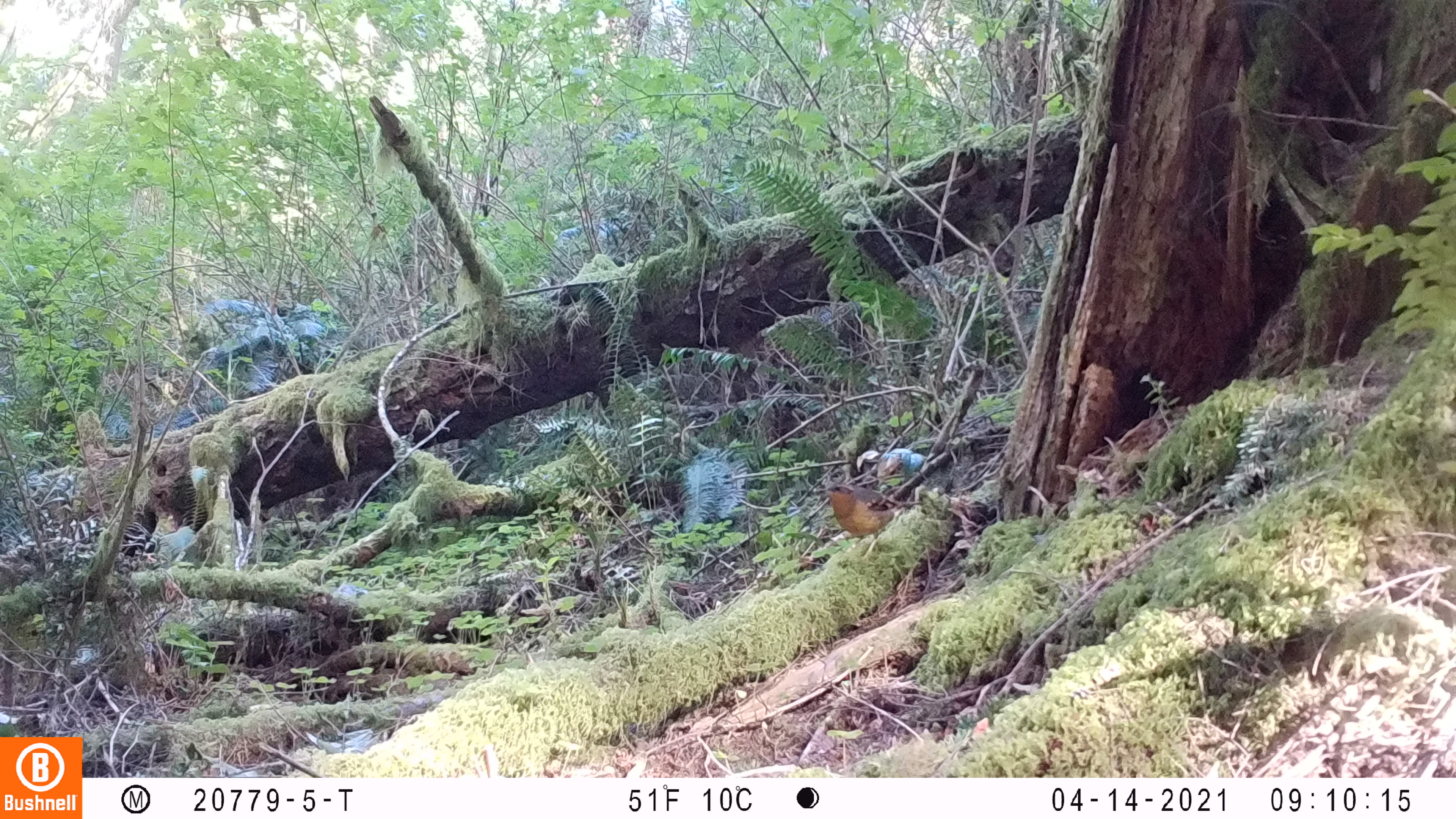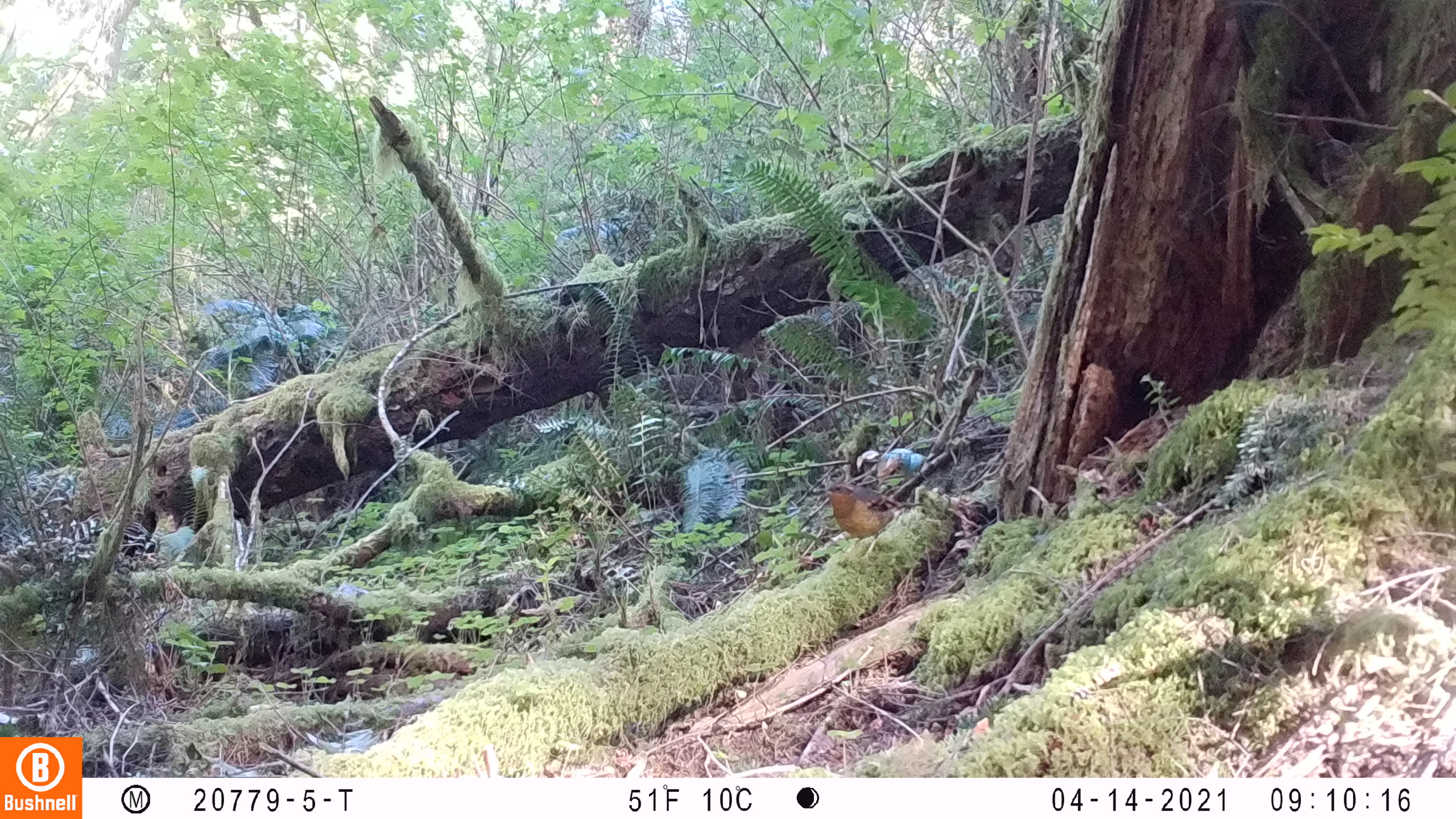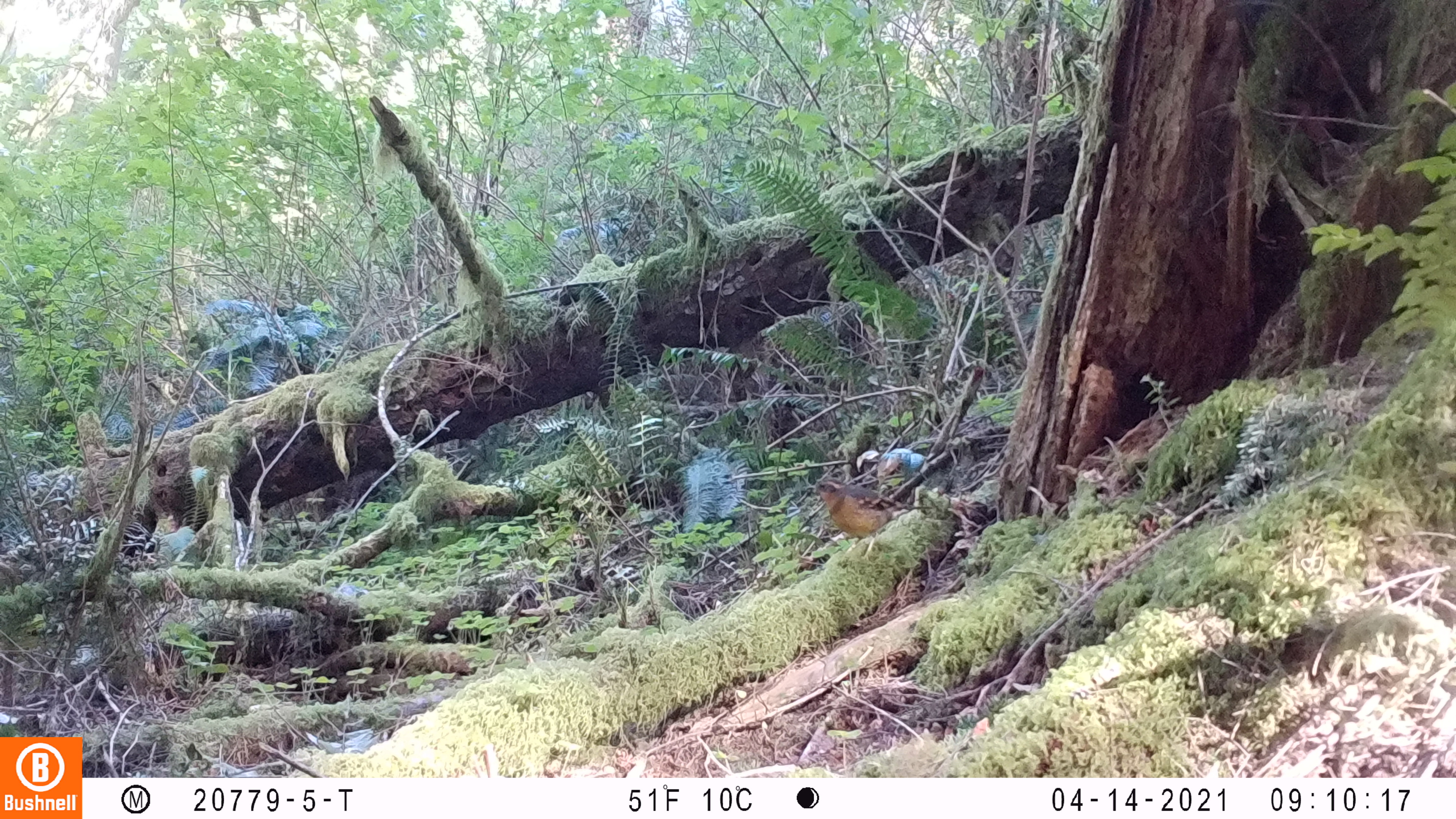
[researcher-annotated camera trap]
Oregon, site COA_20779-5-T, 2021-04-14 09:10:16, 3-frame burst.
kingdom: Animalia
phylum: Chordata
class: Aves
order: Passeriformes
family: Turdidae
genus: Ixoreus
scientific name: Ixoreus naevius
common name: varied thrush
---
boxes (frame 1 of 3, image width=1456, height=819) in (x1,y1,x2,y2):
varied thrush: (785,450,956,573)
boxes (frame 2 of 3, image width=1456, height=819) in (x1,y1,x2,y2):
varied thrush: (793,462,959,582)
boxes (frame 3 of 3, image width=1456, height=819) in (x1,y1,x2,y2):
varied thrush: (774,447,957,578)